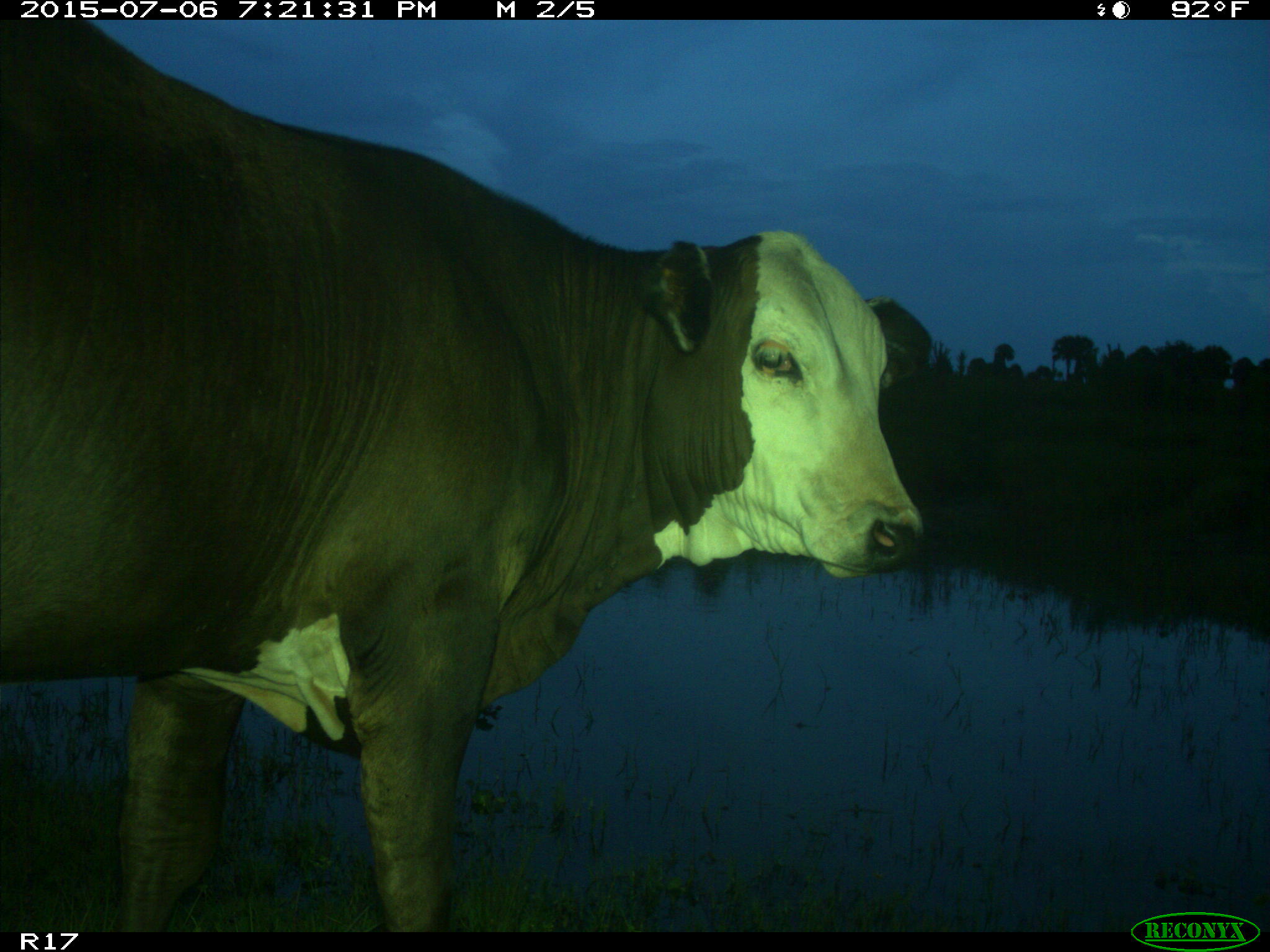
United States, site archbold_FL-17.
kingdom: Animalia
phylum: Chordata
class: Mammalia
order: Artiodactyla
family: Bovidae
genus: Bos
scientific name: Bos taurus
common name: domestic cow